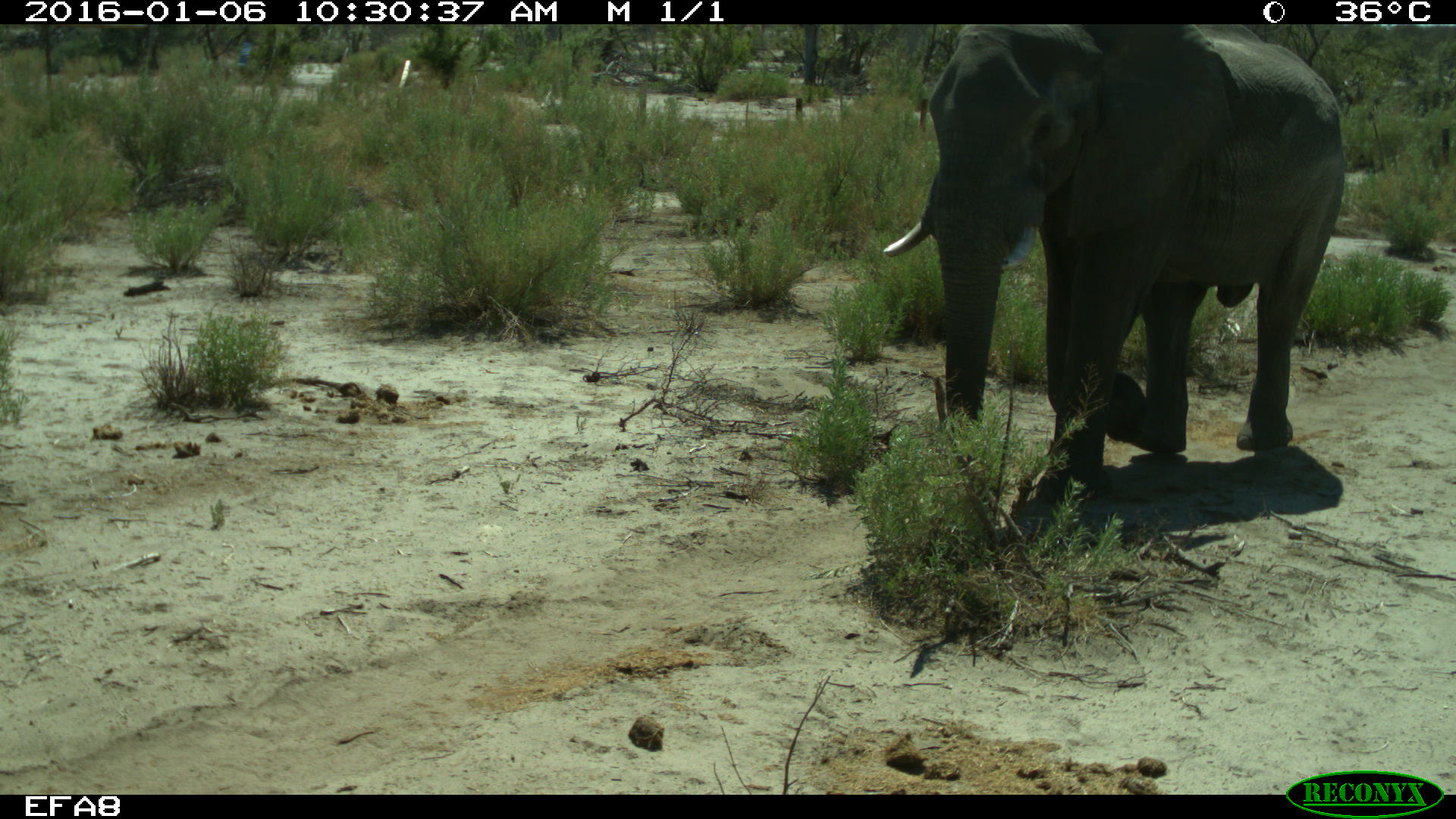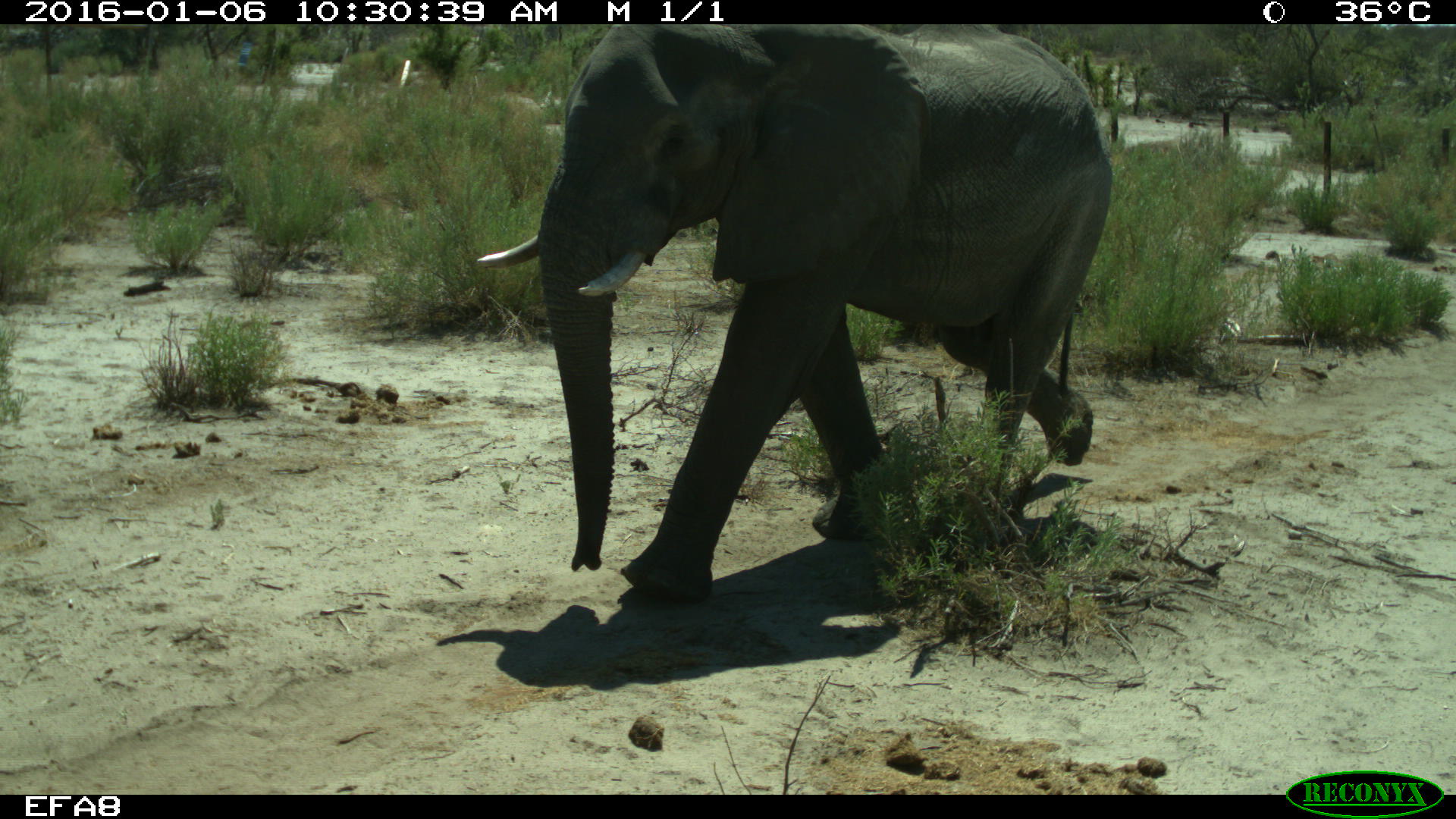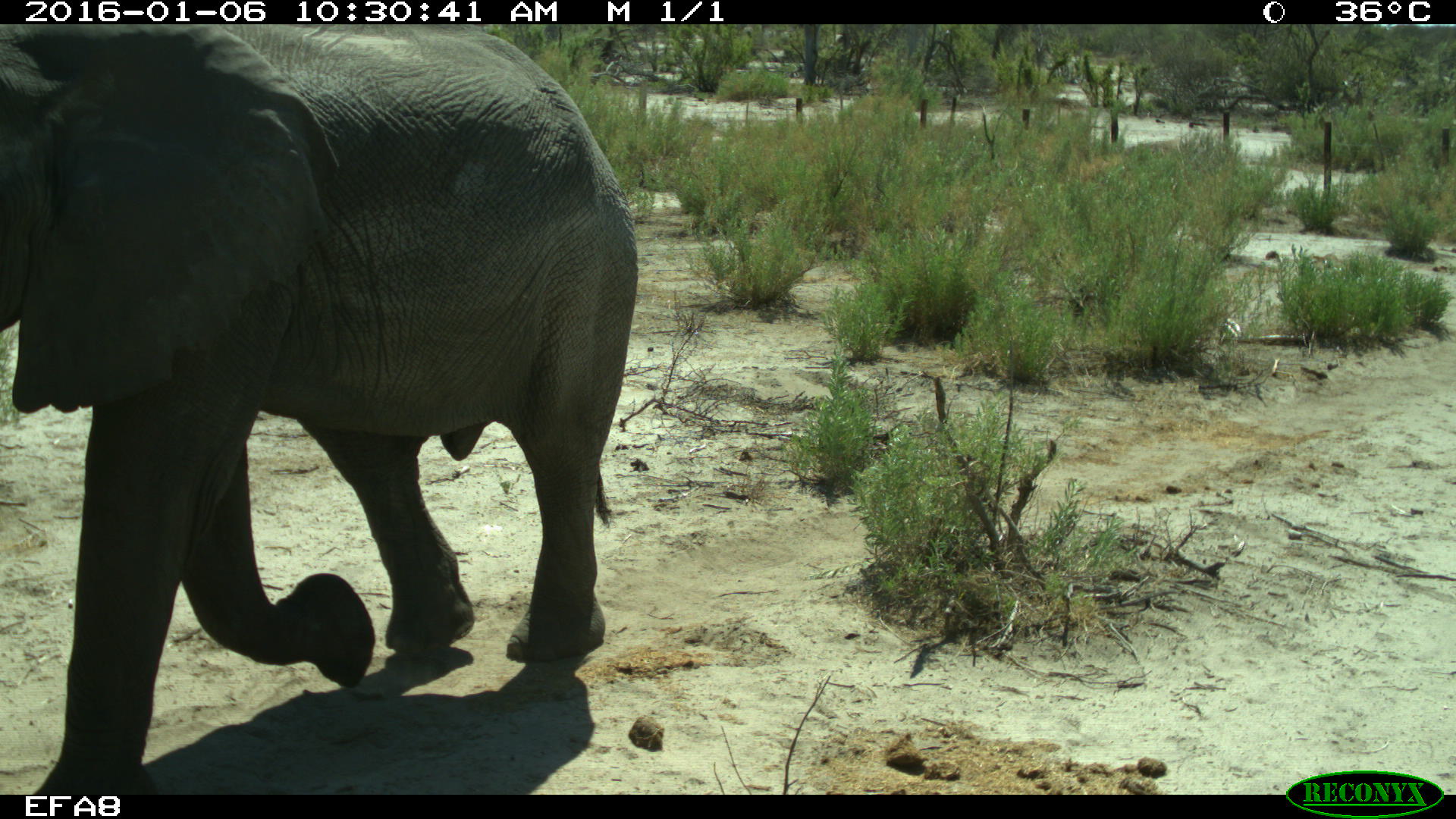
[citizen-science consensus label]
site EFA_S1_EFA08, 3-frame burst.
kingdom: Animalia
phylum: Chordata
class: Mammalia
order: Proboscidea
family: Elephantidae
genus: Loxodonta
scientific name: Loxodonta africana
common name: african bush elephant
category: elephant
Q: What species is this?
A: Elephant (african bush elephant) (Loxodonta africana).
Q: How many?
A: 1.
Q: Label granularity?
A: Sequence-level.